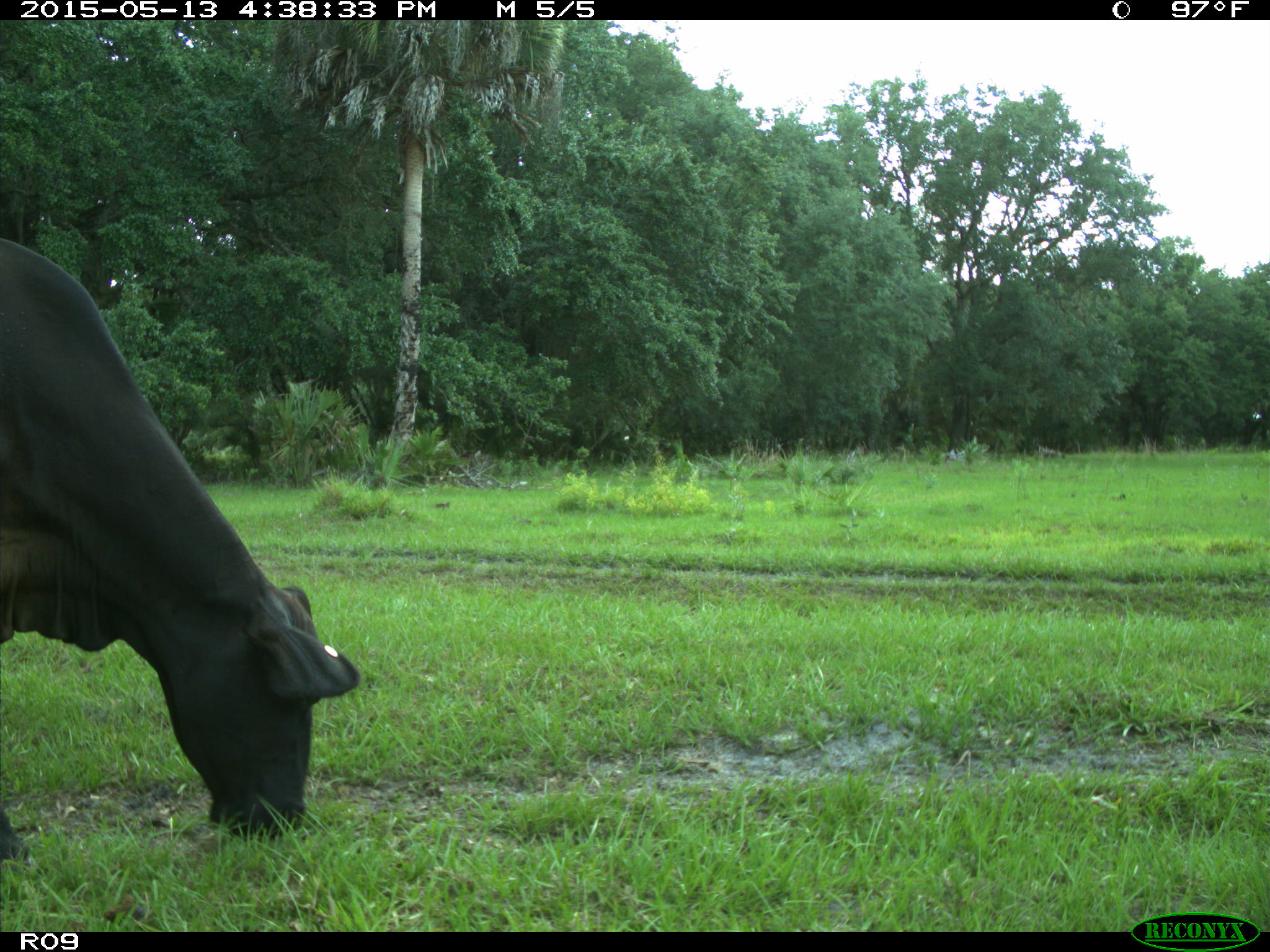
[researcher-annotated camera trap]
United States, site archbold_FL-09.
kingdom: Animalia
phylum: Chordata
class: Mammalia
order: Artiodactyla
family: Bovidae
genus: Bos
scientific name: Bos taurus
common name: domestic cow